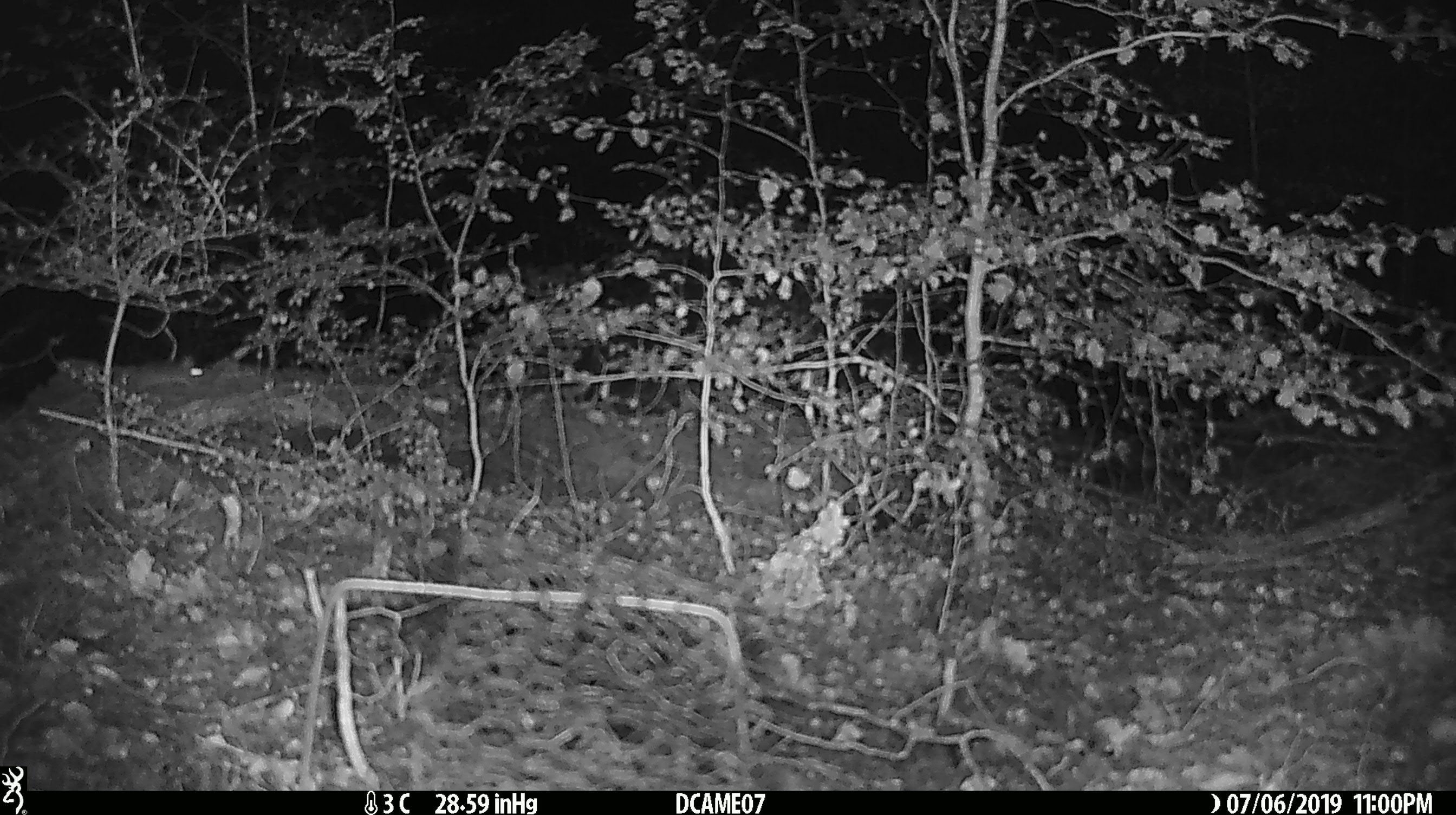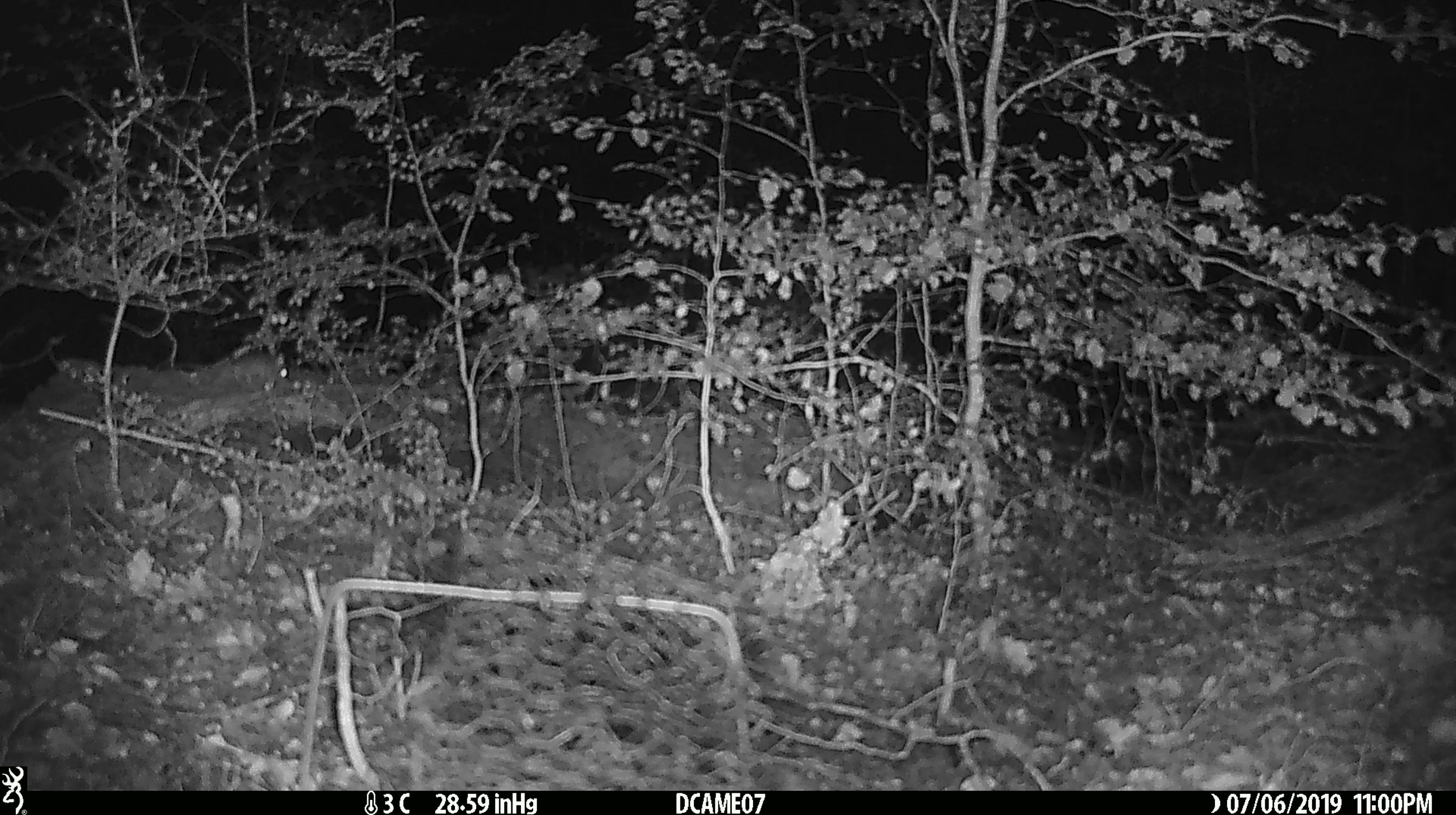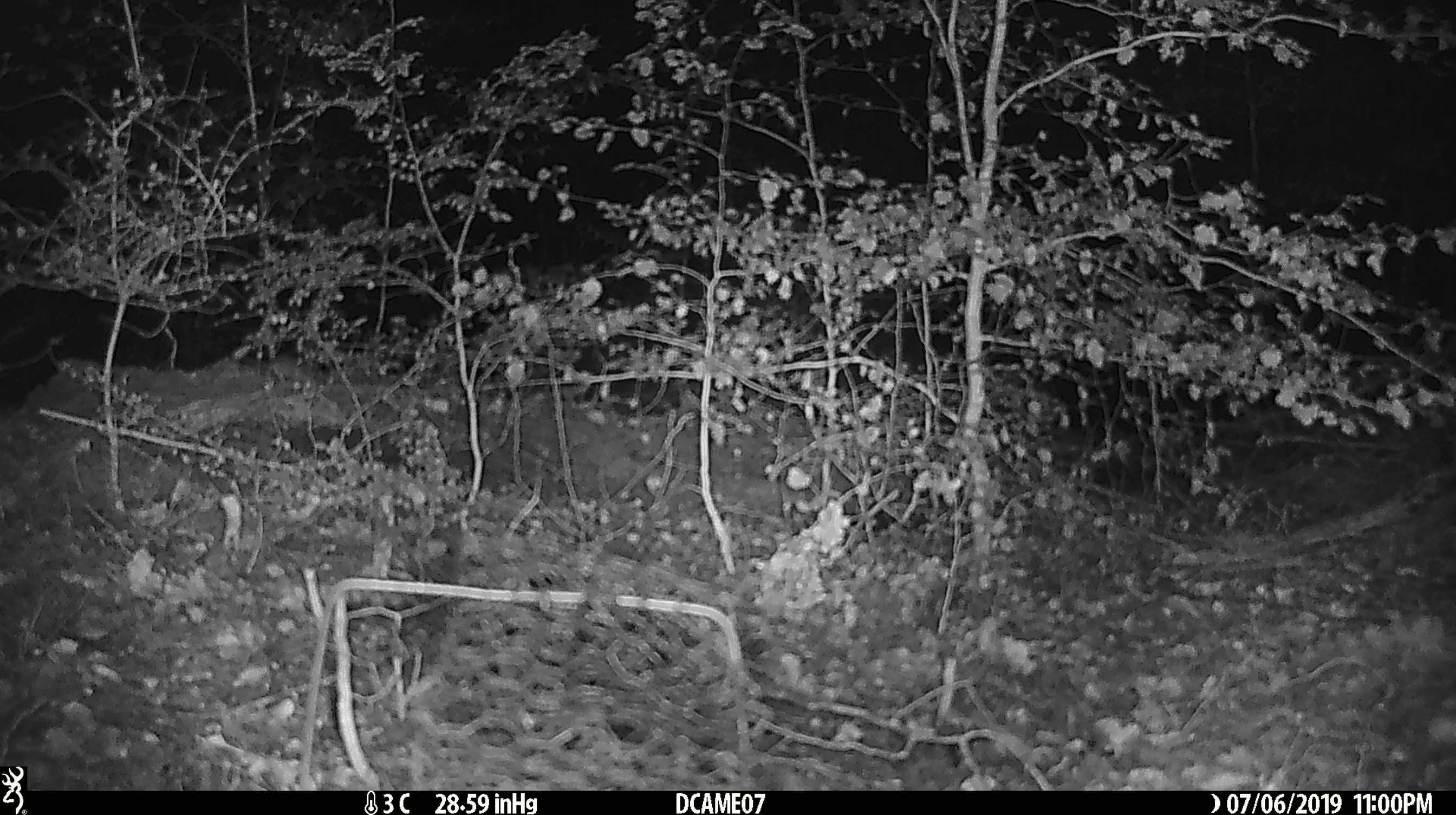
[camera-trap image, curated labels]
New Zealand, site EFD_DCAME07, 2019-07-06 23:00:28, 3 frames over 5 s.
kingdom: Animalia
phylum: Chordata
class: Mammalia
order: Rodentia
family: Muridae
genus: Mus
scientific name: Mus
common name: mouse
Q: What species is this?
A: Mouse (Mus).